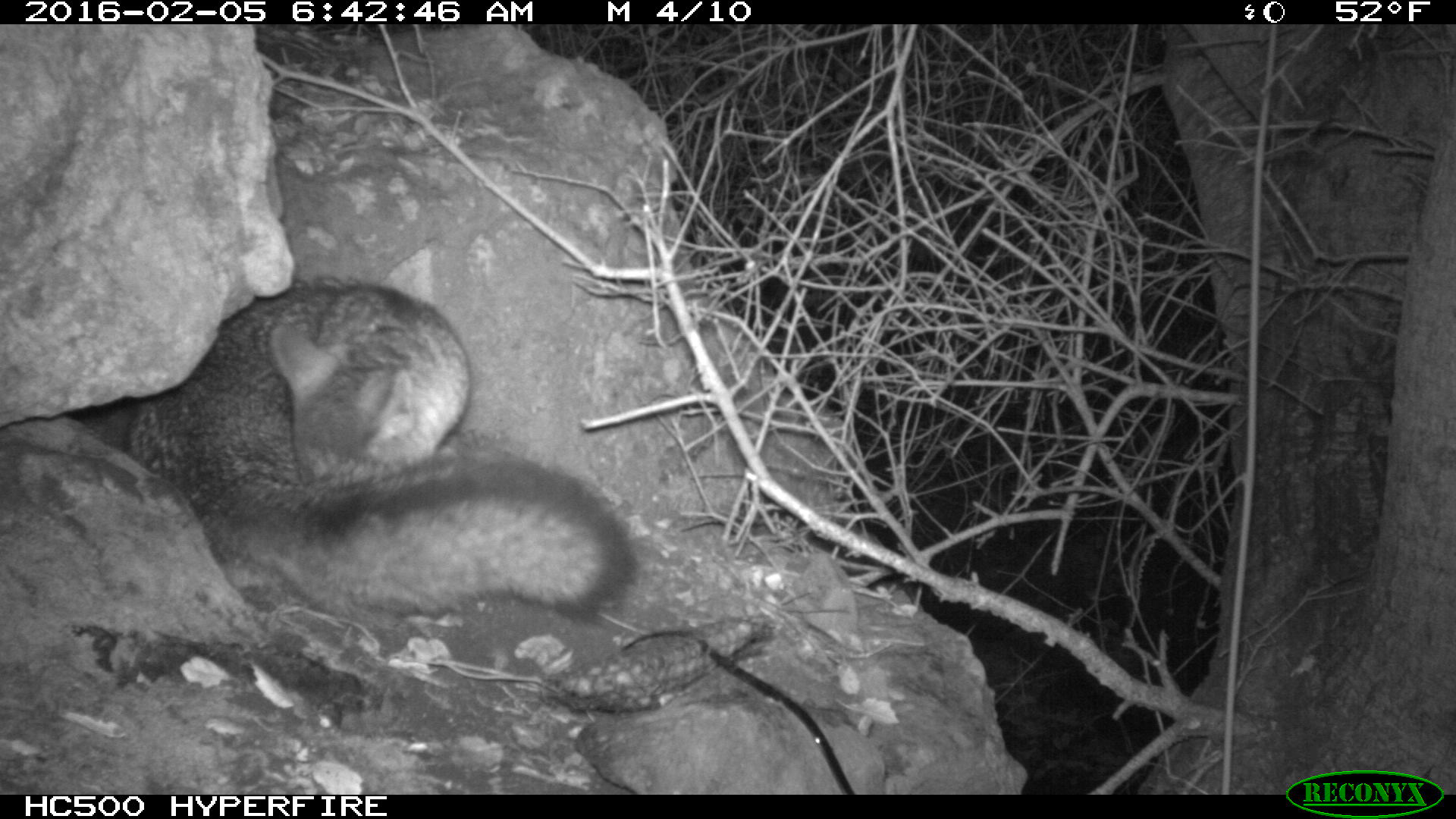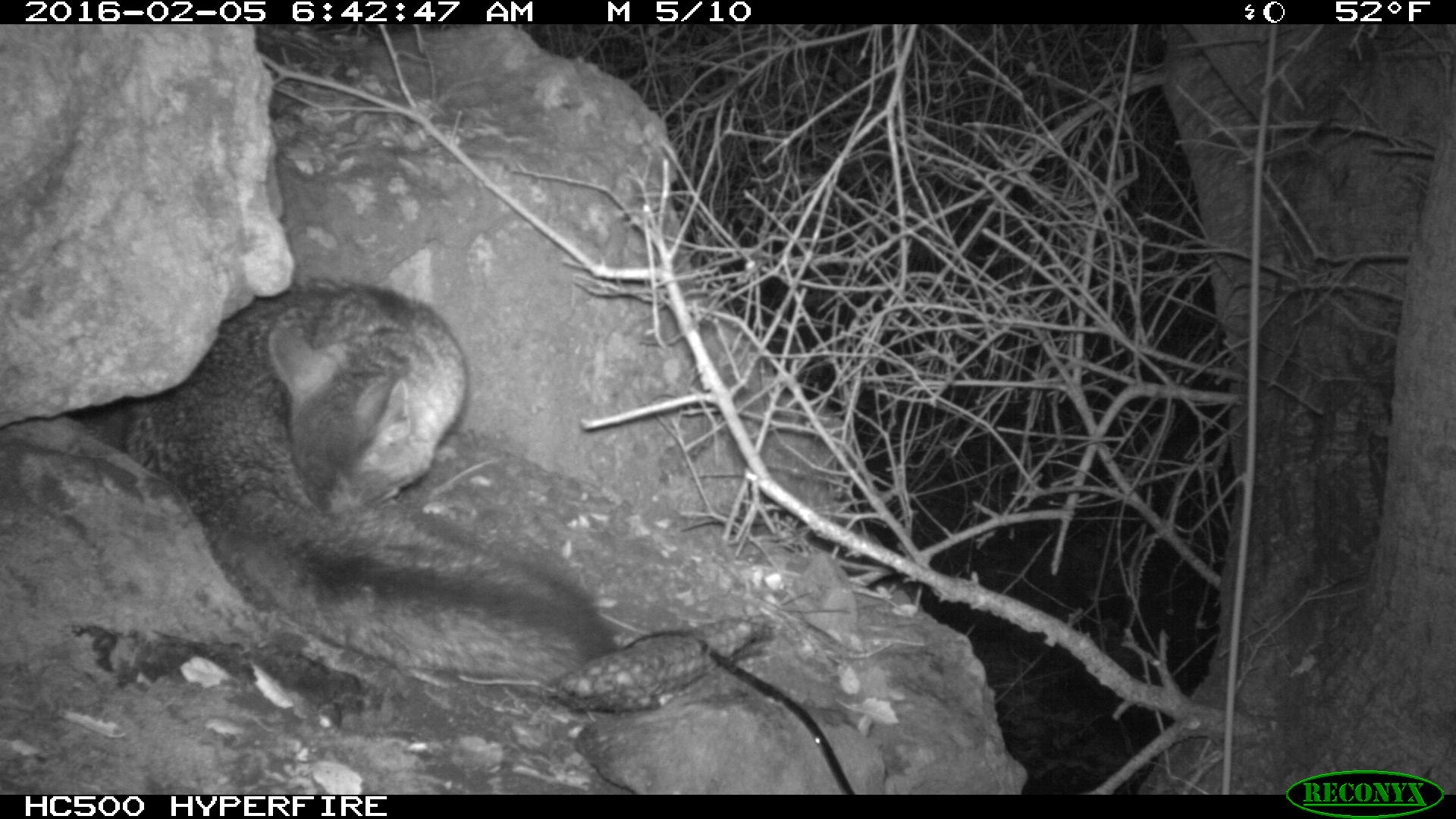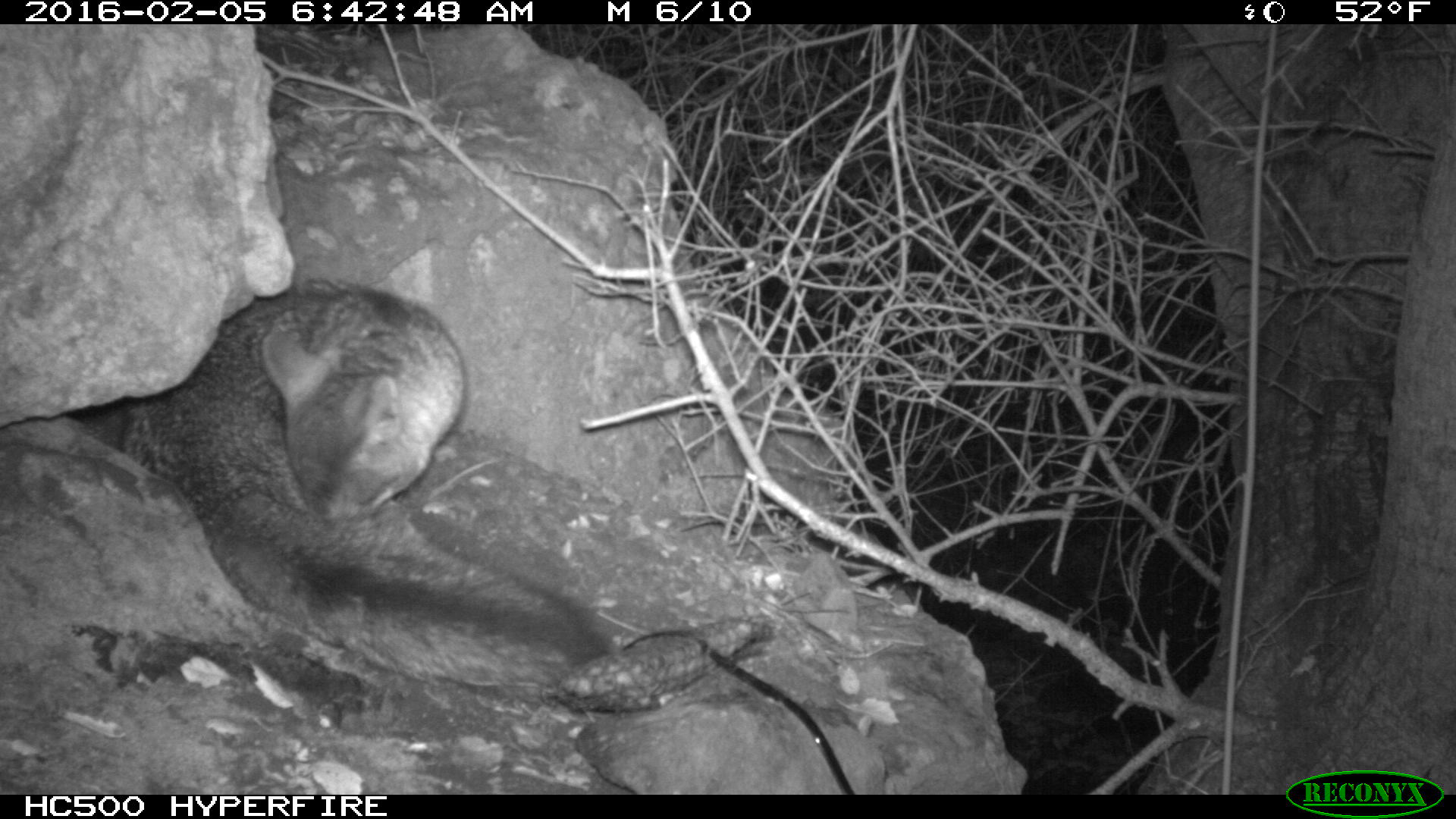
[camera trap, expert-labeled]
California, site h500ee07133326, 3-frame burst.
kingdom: Animalia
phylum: Chordata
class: Mammalia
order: Carnivora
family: Canidae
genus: Urocyon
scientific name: Urocyon littoralis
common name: island fox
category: fox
Fox (island fox) (Urocyon littoralis).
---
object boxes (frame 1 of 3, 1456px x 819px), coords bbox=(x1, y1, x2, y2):
fox: bbox=(127, 281, 640, 623)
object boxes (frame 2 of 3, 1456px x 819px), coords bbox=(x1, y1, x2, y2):
fox: bbox=(124, 280, 617, 690)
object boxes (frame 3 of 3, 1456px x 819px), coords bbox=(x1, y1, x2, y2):
fox: bbox=(119, 281, 607, 686)